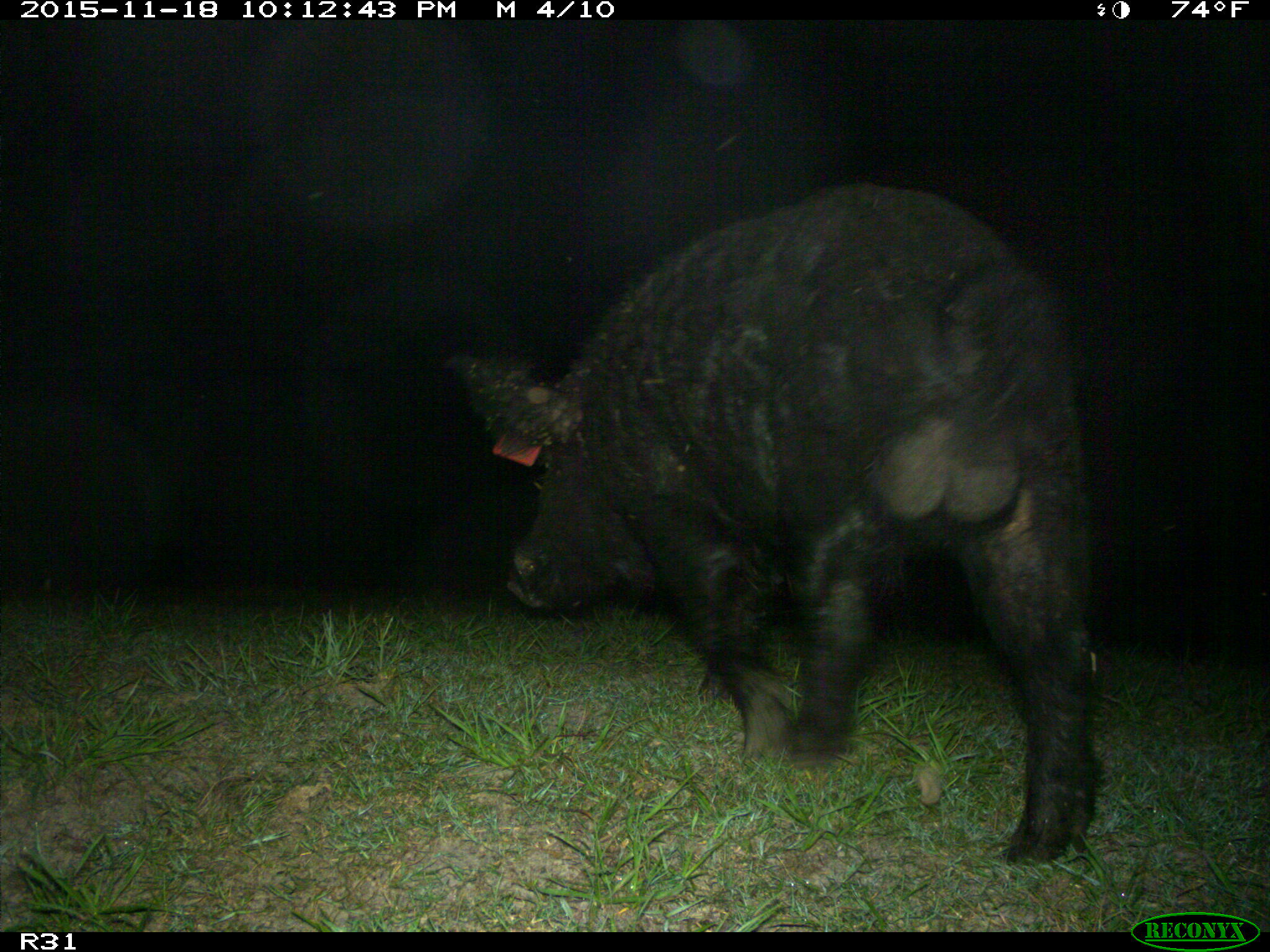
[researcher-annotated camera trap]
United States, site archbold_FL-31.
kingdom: Animalia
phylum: Chordata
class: Mammalia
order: Artiodactyla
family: Suidae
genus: Sus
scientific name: Sus scrofa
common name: wild boar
Sus scrofa (wild boar).